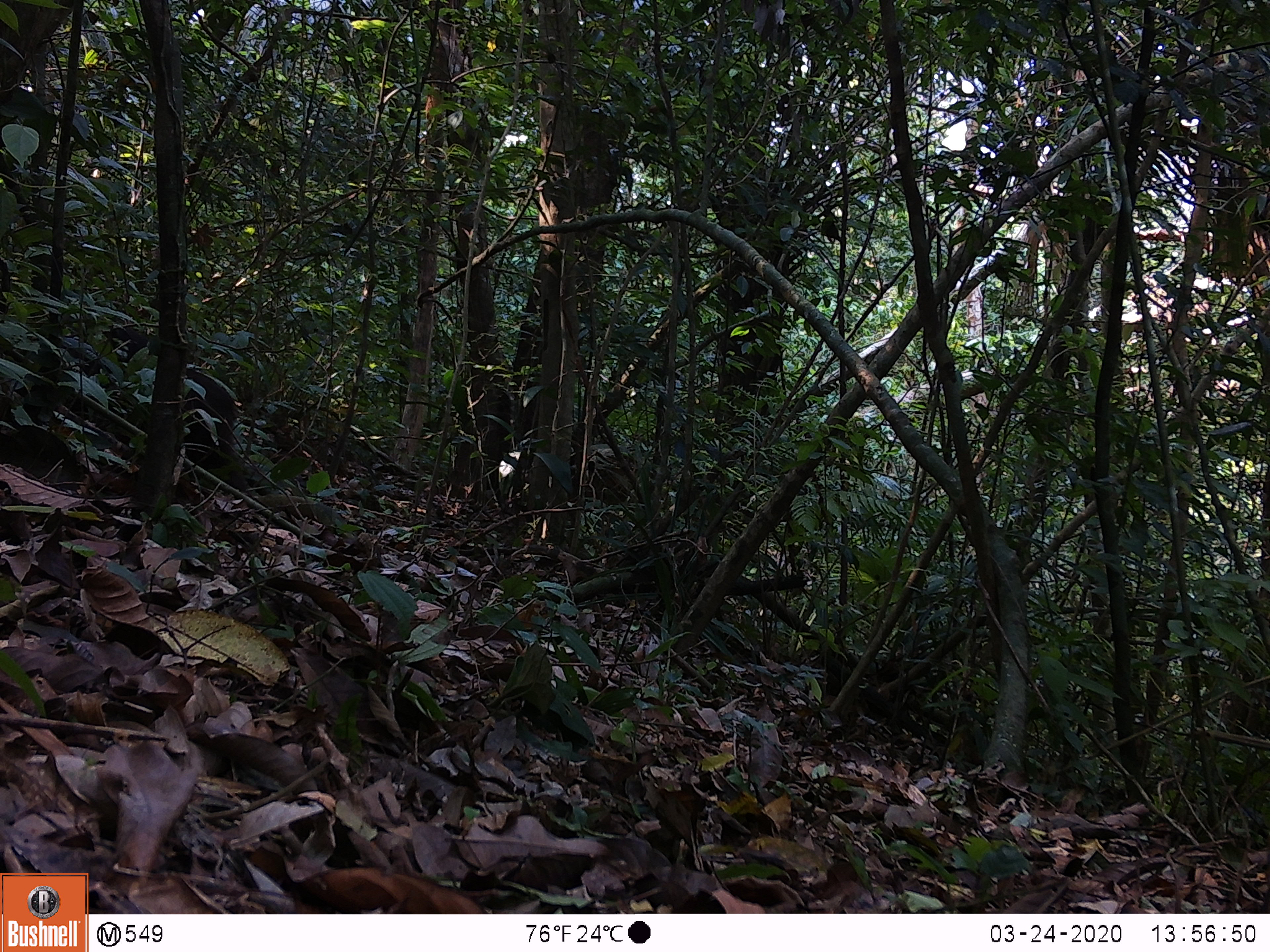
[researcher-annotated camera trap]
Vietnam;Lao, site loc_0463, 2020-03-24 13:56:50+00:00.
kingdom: Animalia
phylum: Chordata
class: Mammalia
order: Primates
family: Cercopithecidae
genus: Macaca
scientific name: Macaca arctoides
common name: stump-tailed macaque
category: stump tailed macaque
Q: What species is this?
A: Stump tailed macaque (stump-tailed macaque) (Macaca arctoides).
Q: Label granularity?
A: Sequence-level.